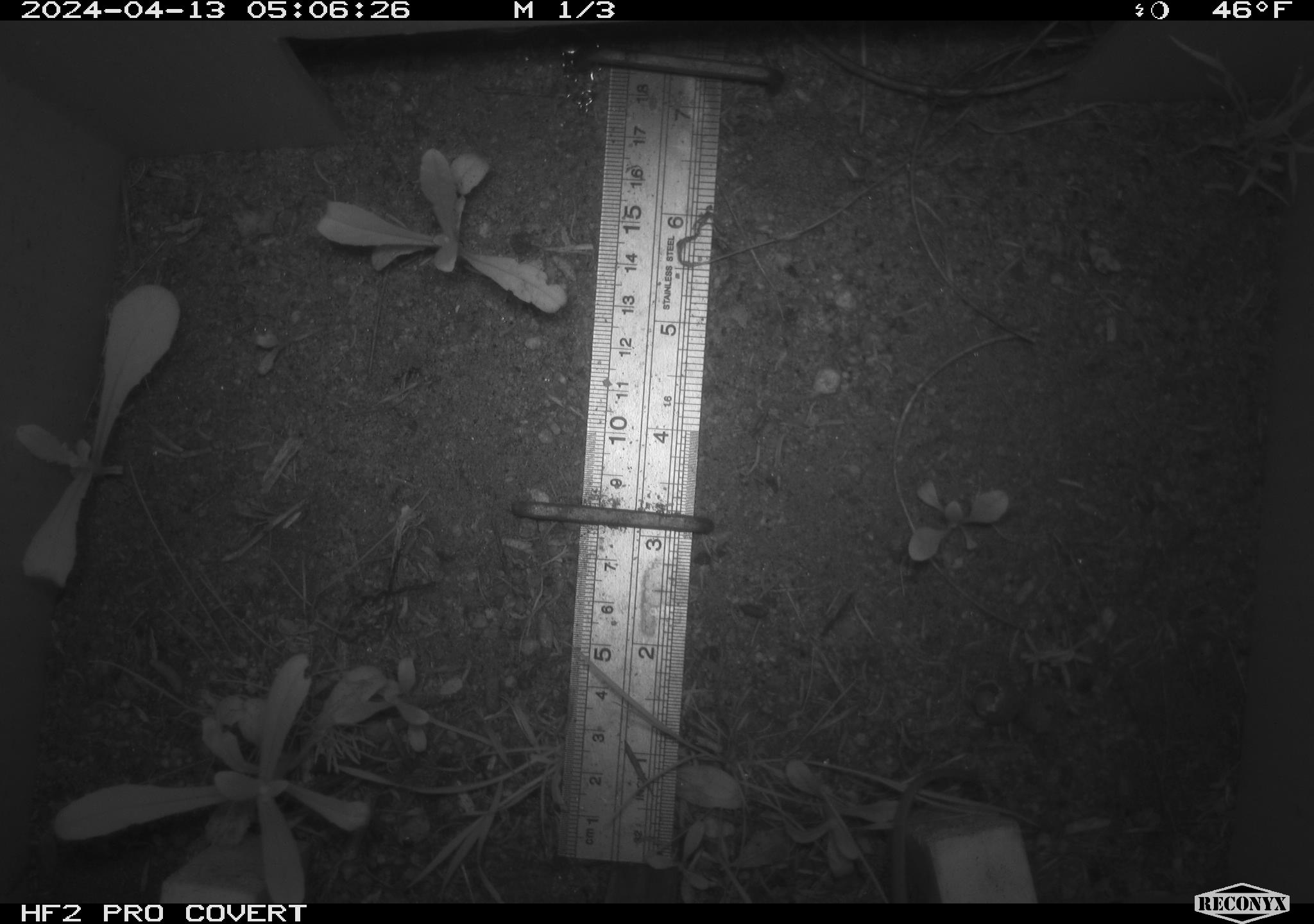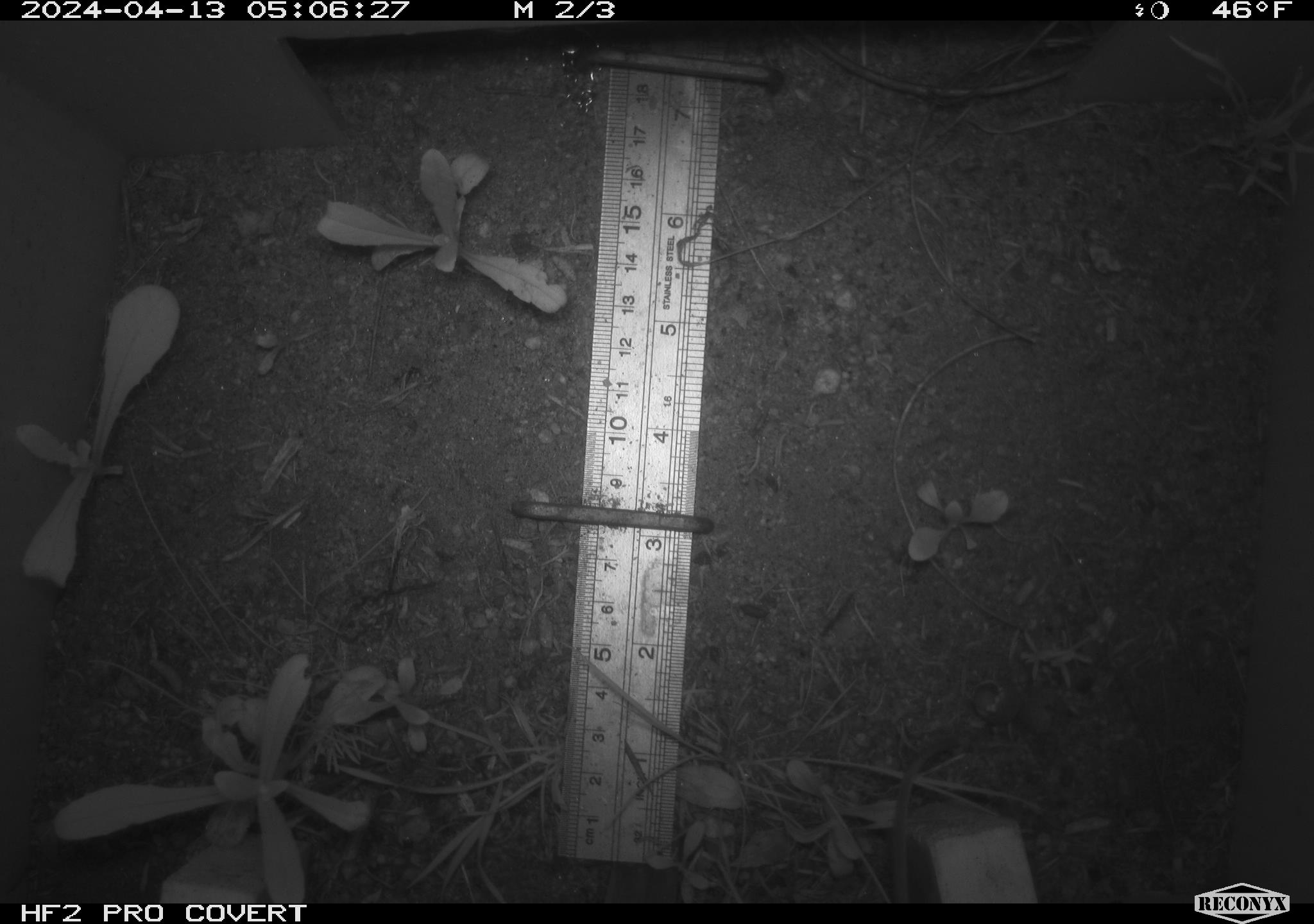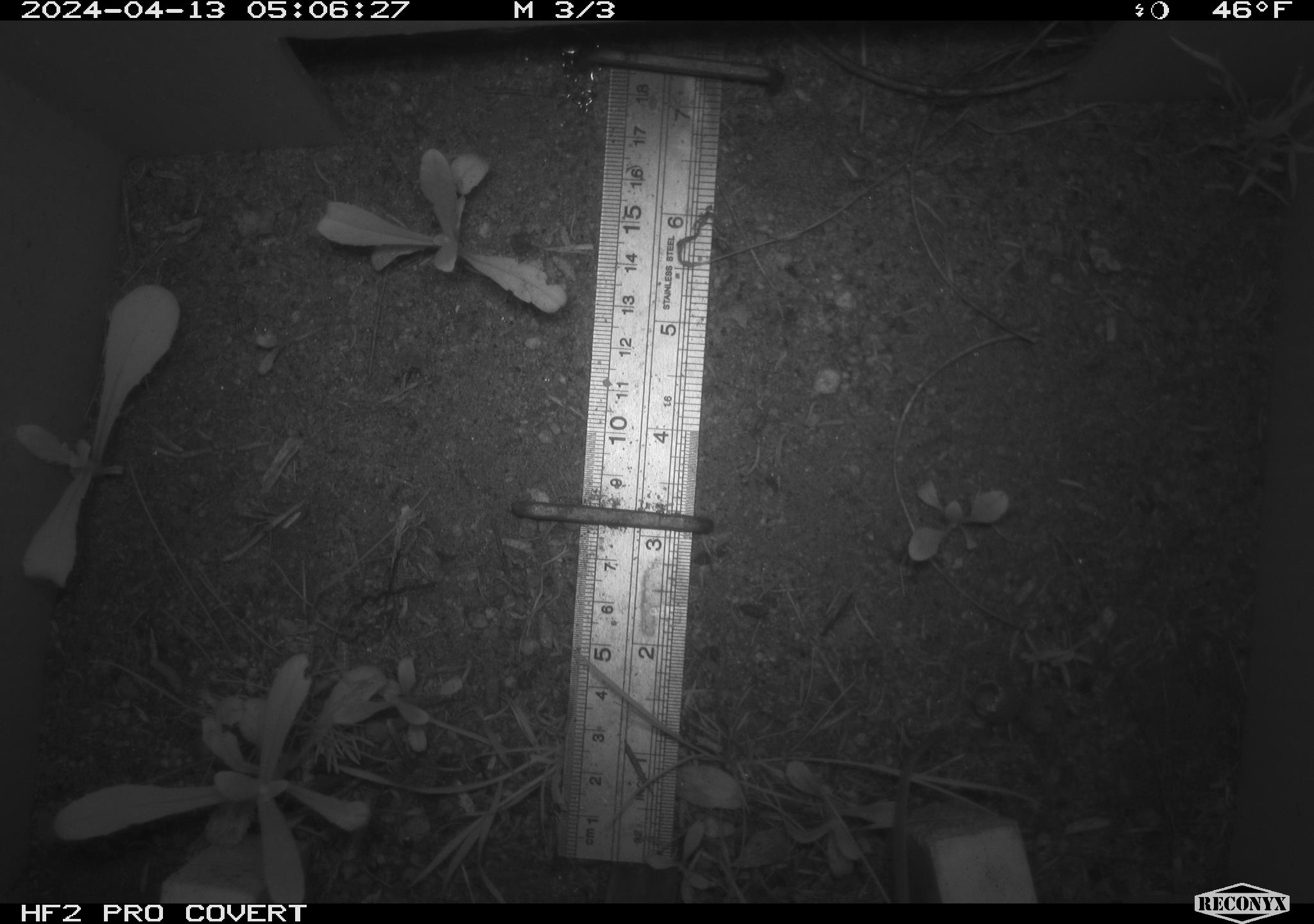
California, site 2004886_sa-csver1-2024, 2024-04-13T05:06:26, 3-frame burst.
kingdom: Animalia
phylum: Chordata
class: Mammalia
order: Rodentia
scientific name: Rodentia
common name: rodent